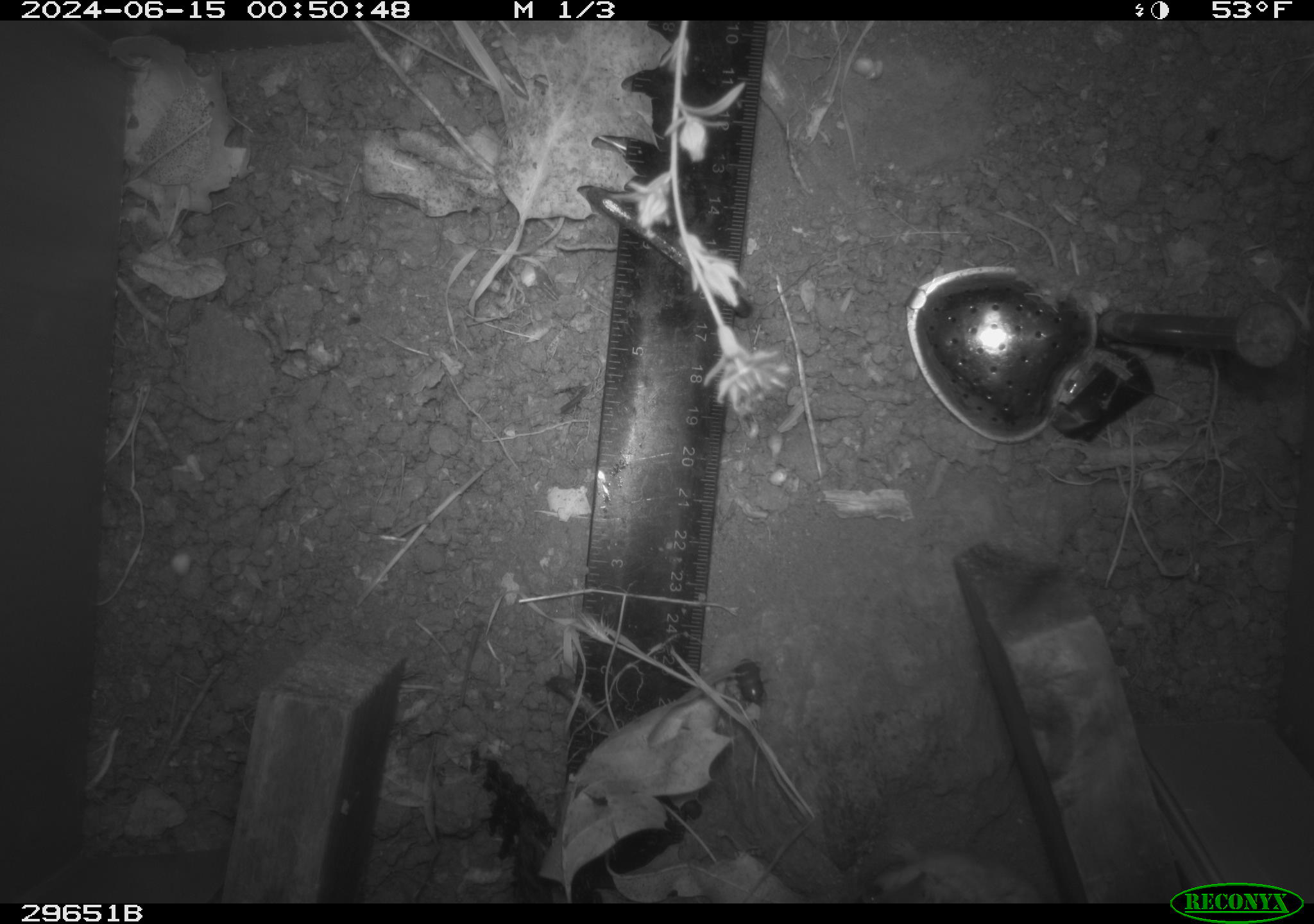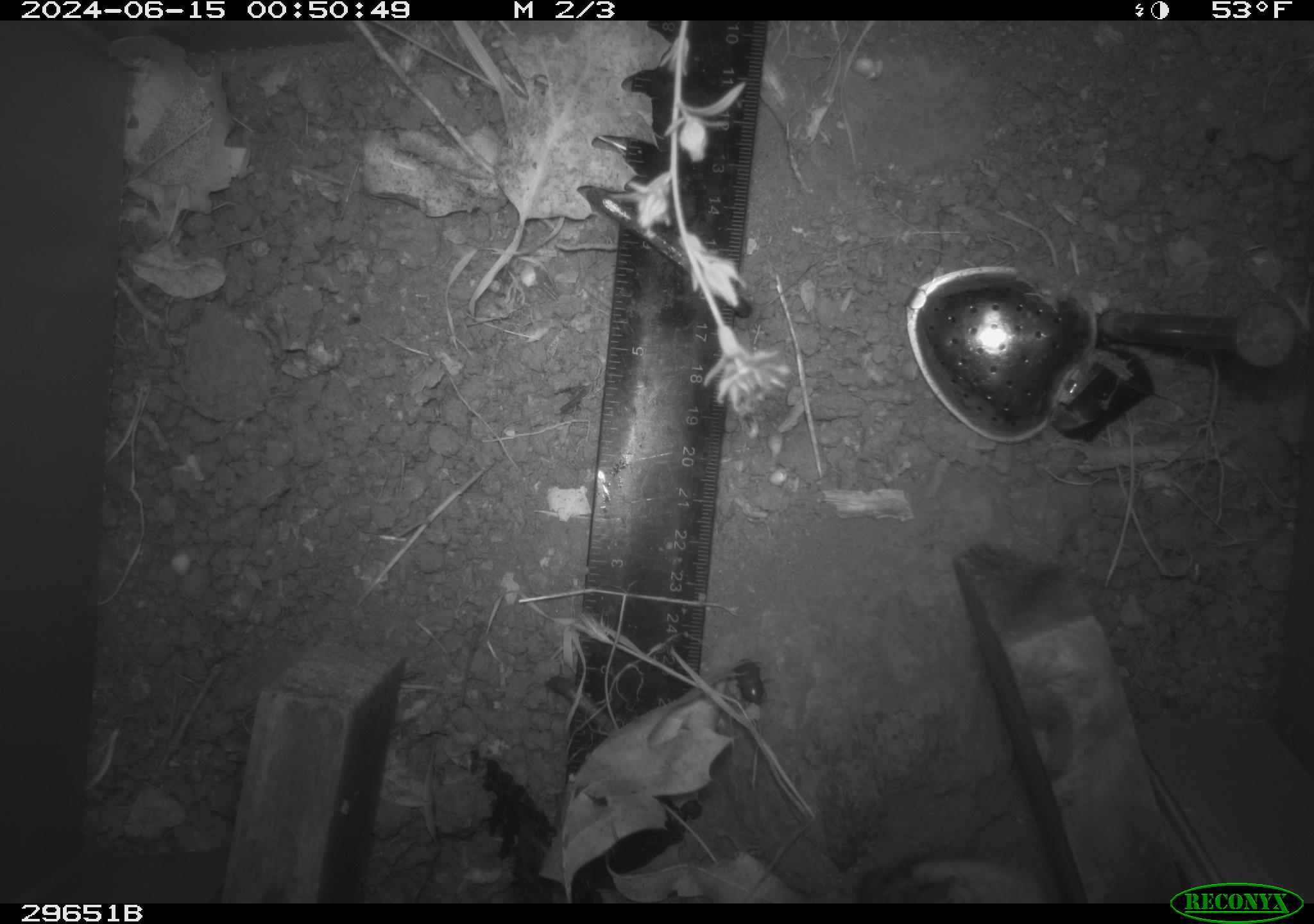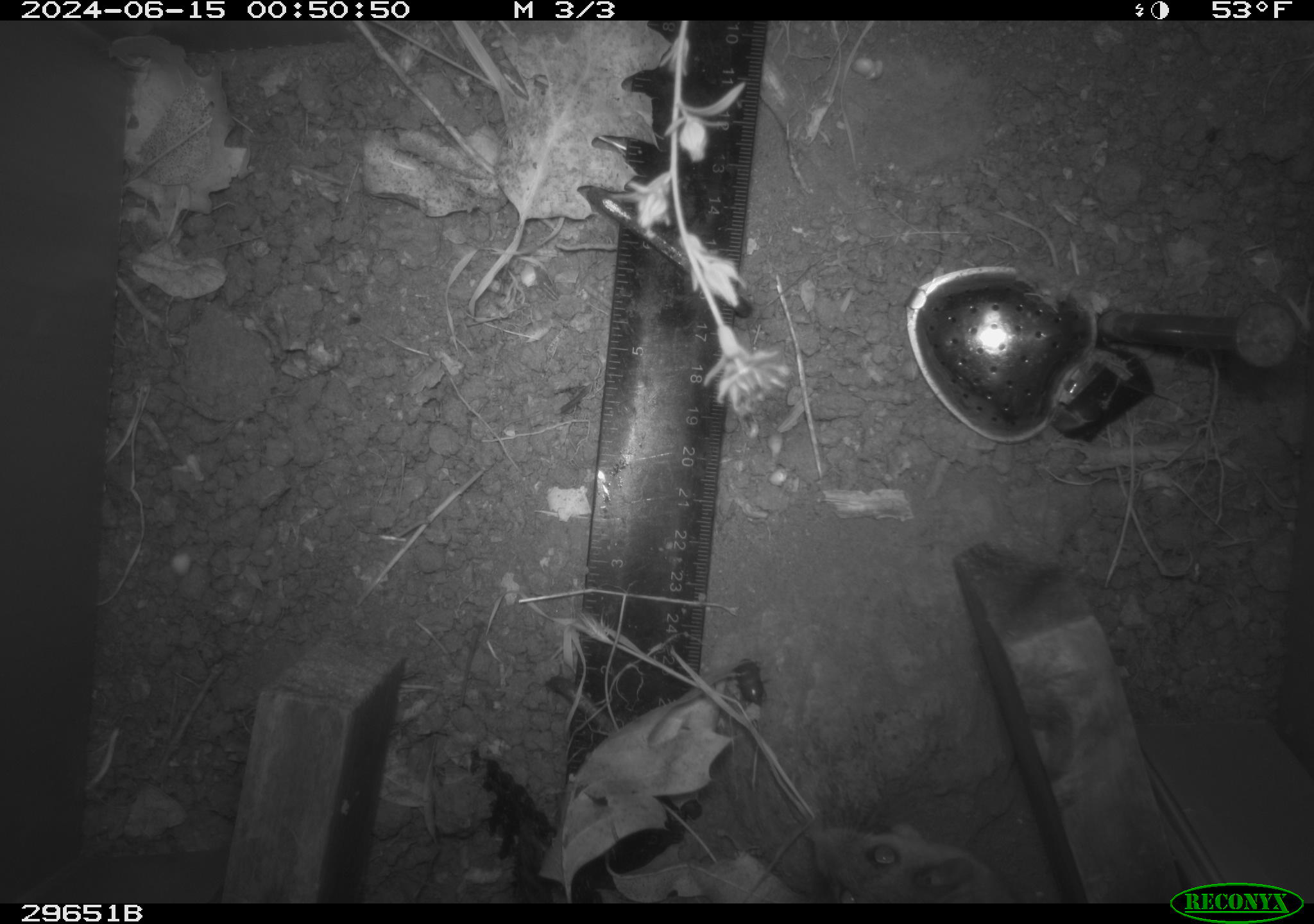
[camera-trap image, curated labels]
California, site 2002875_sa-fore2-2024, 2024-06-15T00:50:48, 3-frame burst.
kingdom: Animalia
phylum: Chordata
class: Mammalia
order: Rodentia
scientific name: Rodentia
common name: rodent